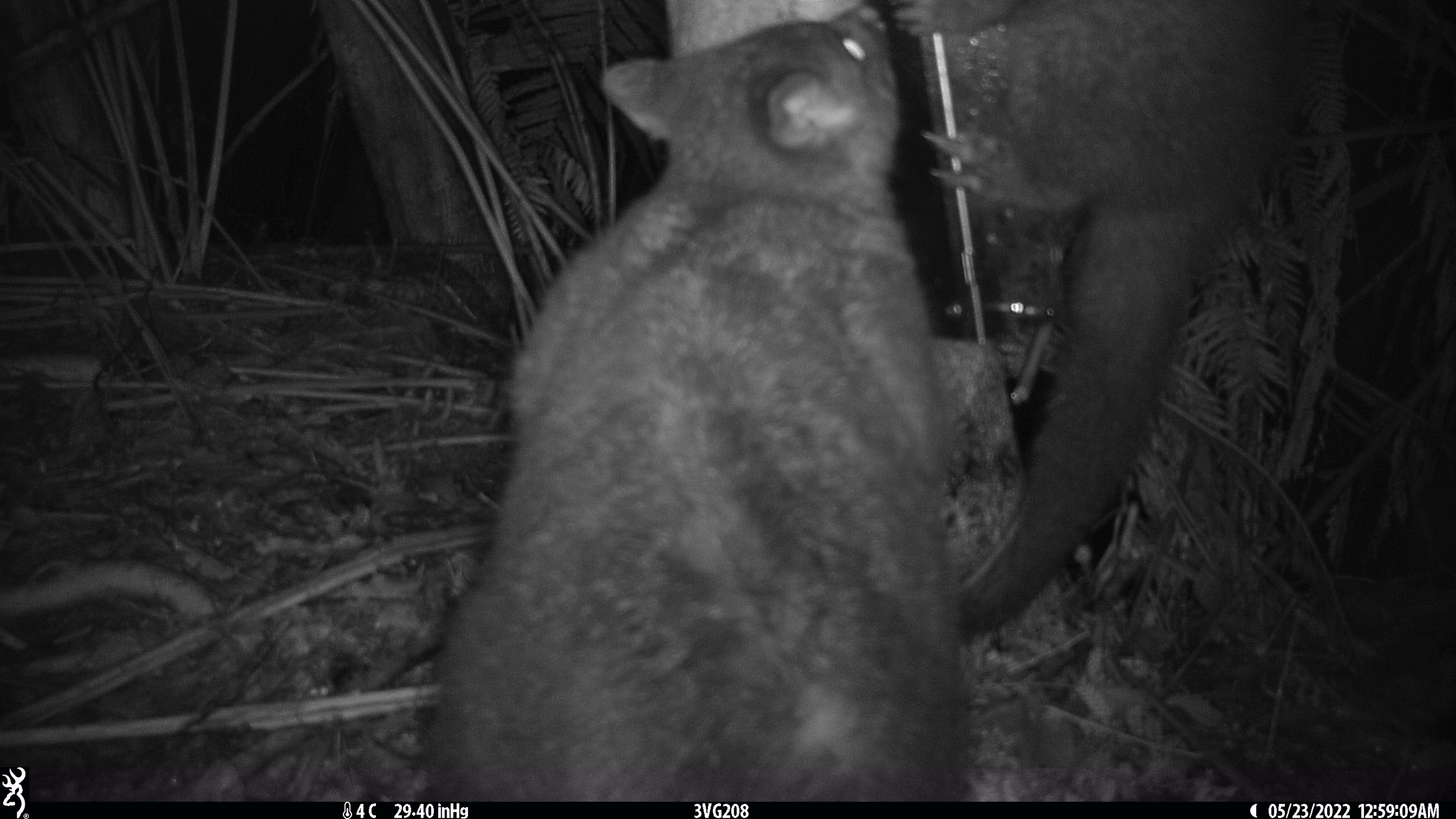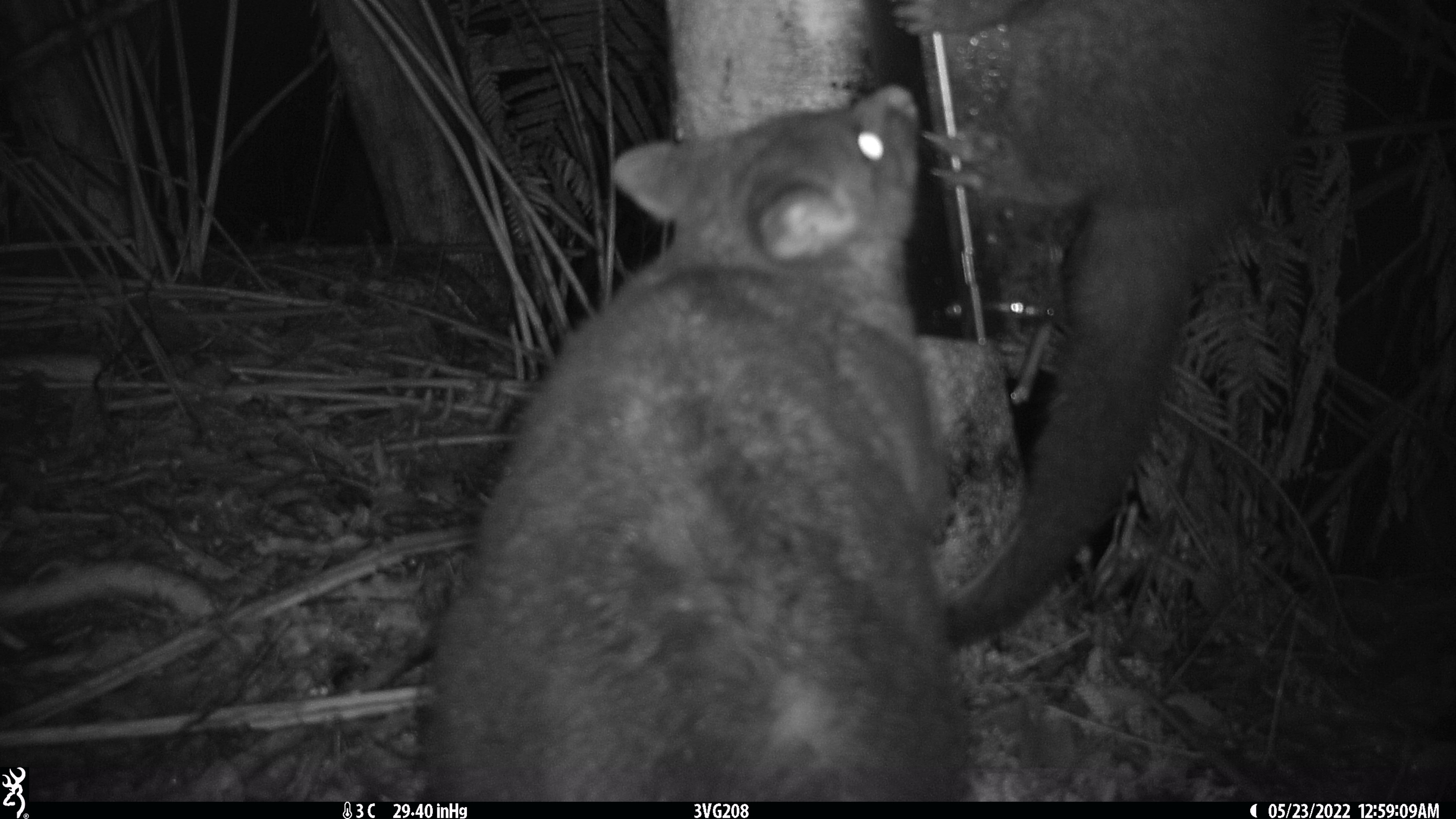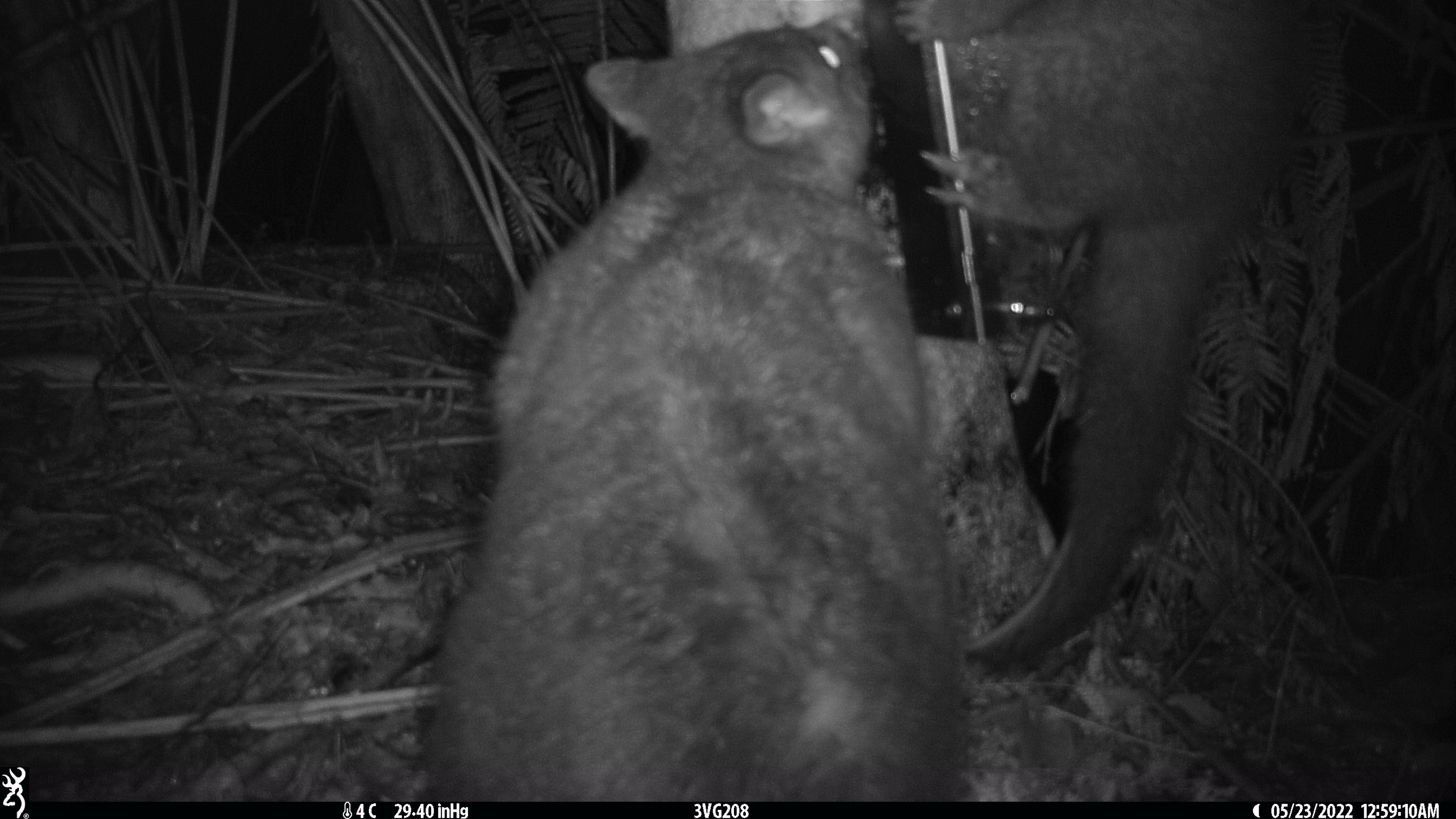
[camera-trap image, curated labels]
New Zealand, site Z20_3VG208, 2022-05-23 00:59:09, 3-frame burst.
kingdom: Animalia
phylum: Chordata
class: Mammalia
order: Diprotodontia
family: Phalangeridae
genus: Trichosurus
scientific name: Trichosurus vulpecula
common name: common brushtail possum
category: possum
Possum (common brushtail possum) (Trichosurus vulpecula).